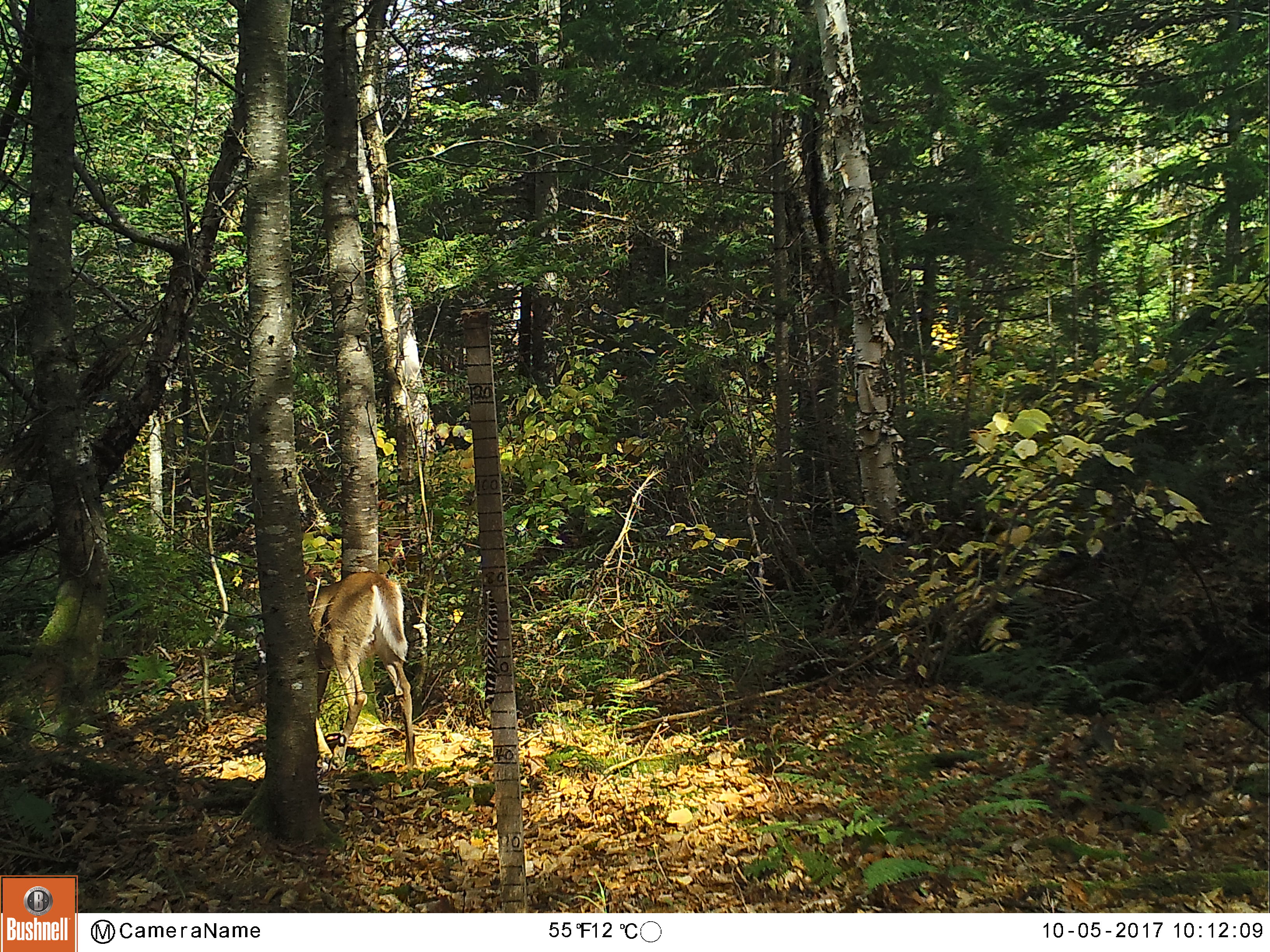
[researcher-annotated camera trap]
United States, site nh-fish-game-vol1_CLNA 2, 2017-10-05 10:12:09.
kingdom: Animalia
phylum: Chordata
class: Mammalia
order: Artiodactyla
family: Cervidae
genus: Odocoileus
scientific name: Odocoileus virginianus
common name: white-tailed deer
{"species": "white-tailed deer (Odocoileus virginianus)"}